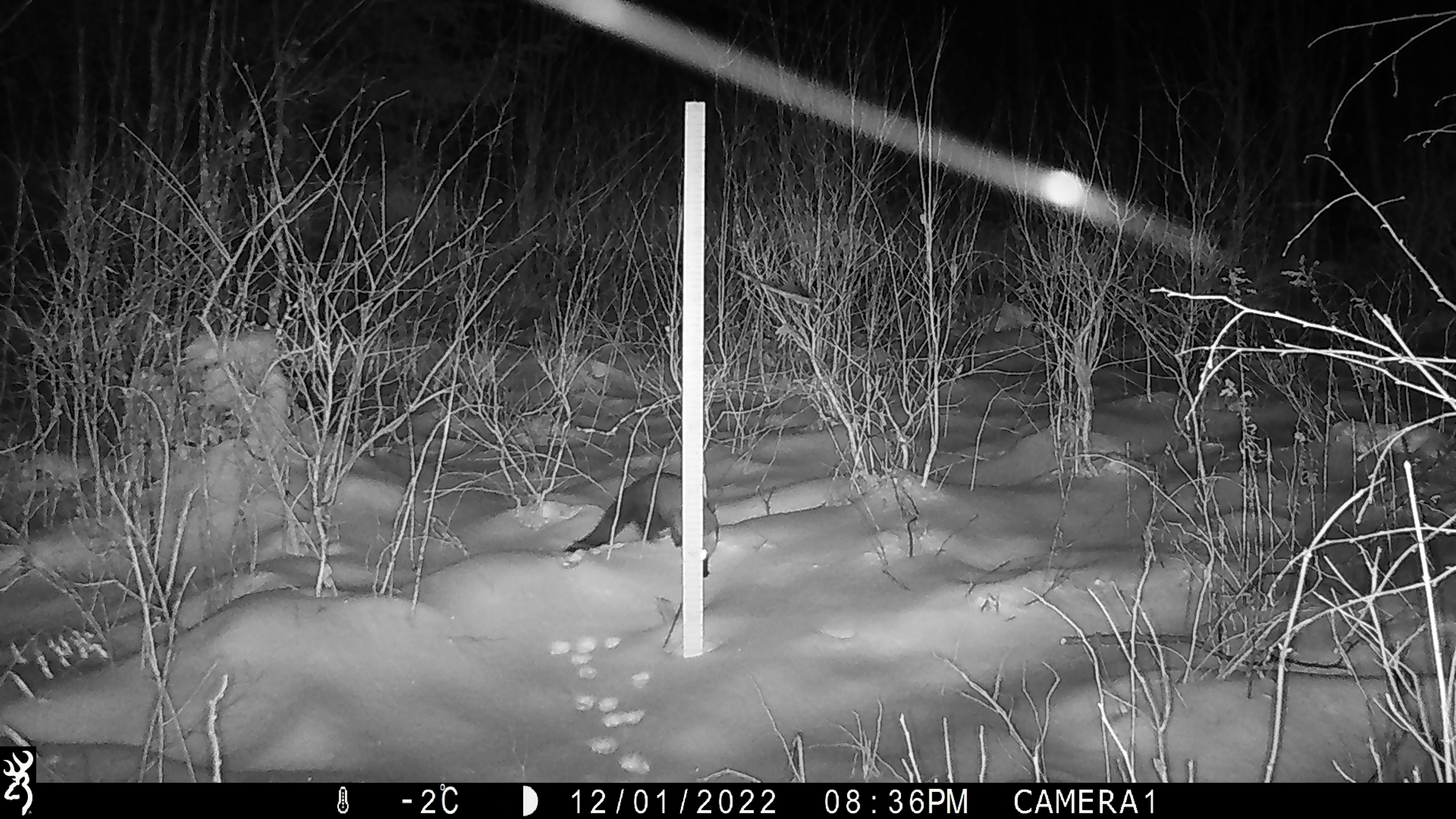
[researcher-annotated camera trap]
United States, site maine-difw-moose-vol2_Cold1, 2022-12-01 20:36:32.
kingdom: Animalia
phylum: Chordata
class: Mammalia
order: Carnivora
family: Mustelidae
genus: Pekania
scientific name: Pekania pennanti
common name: fisher